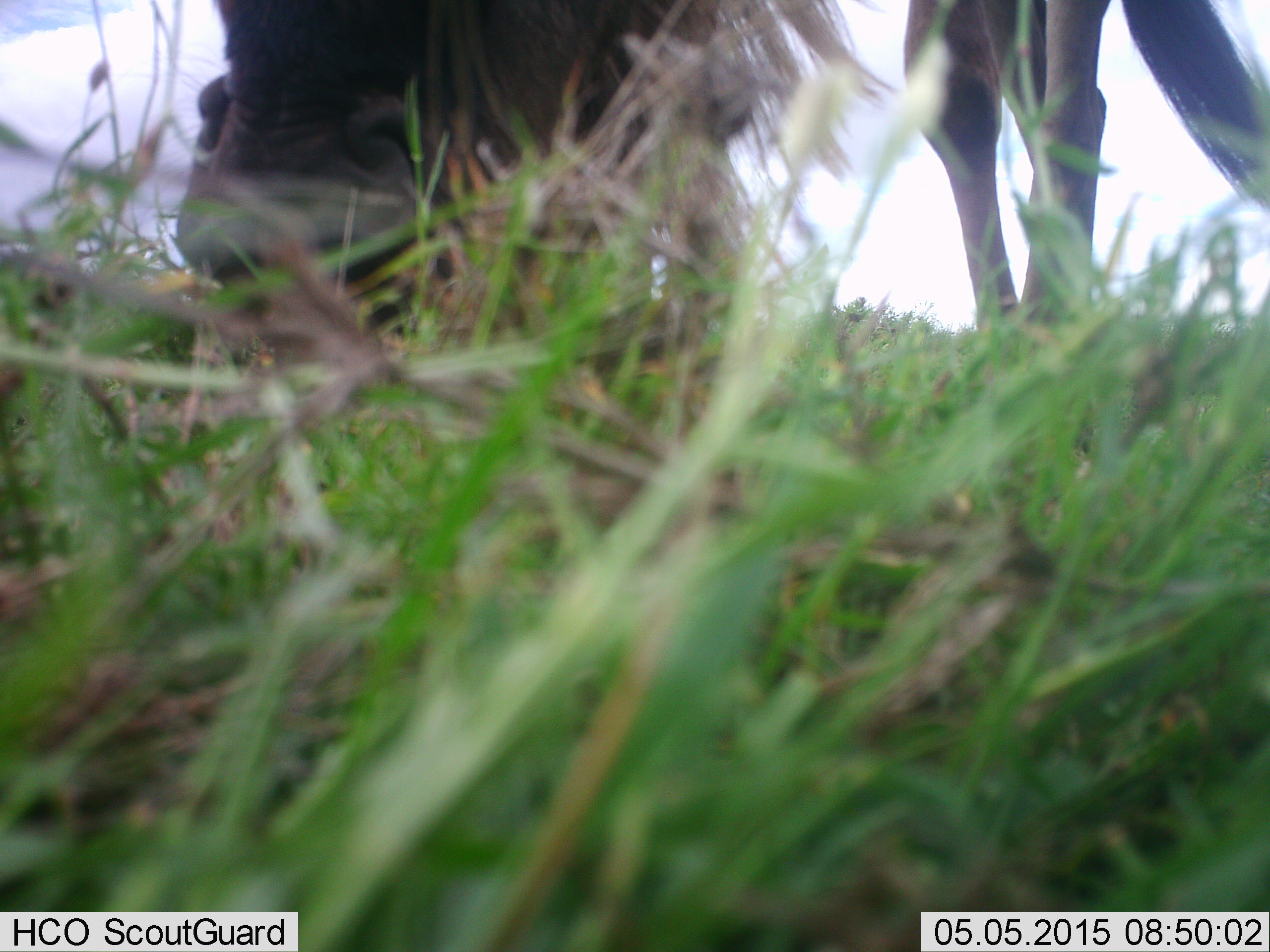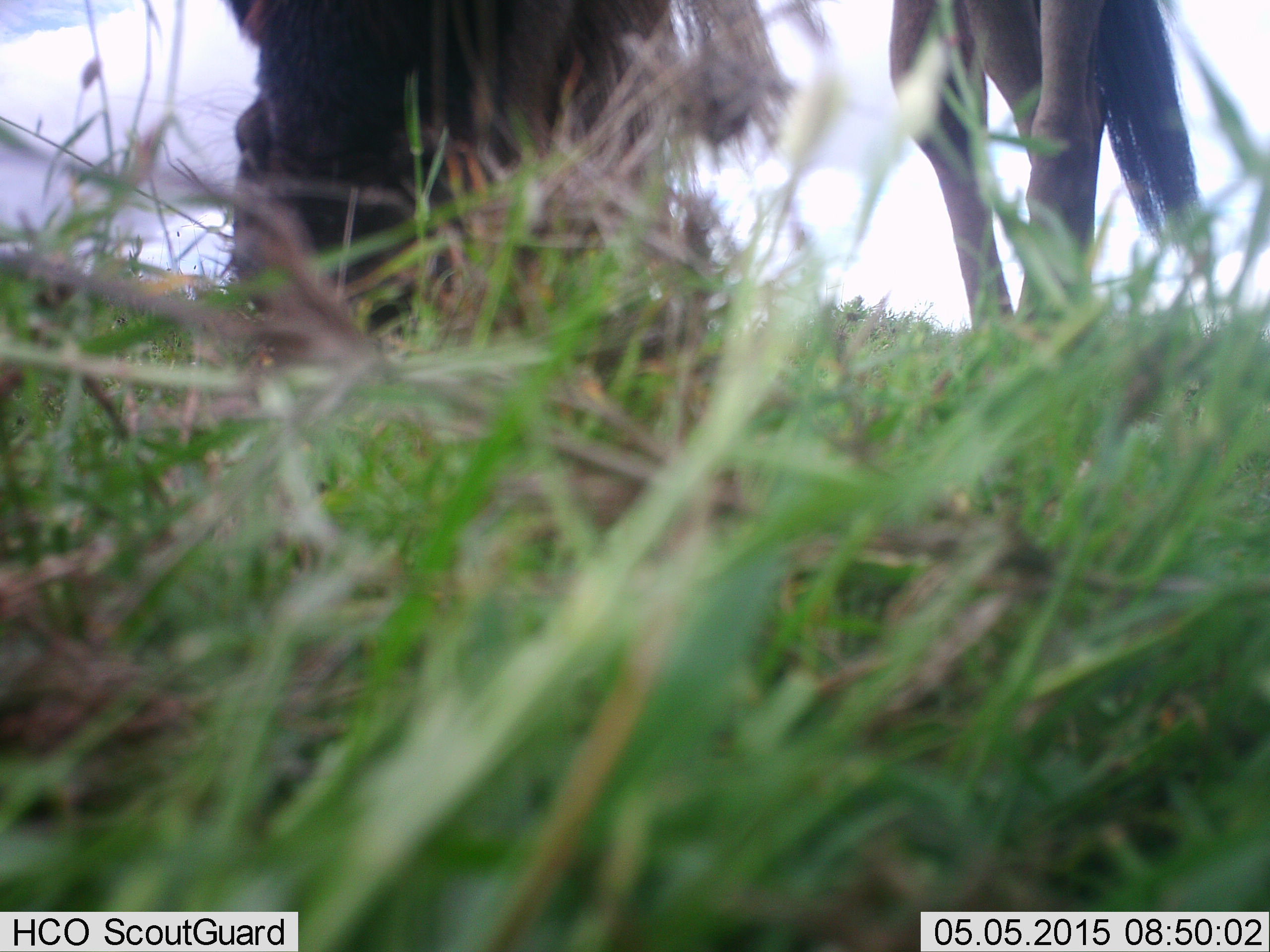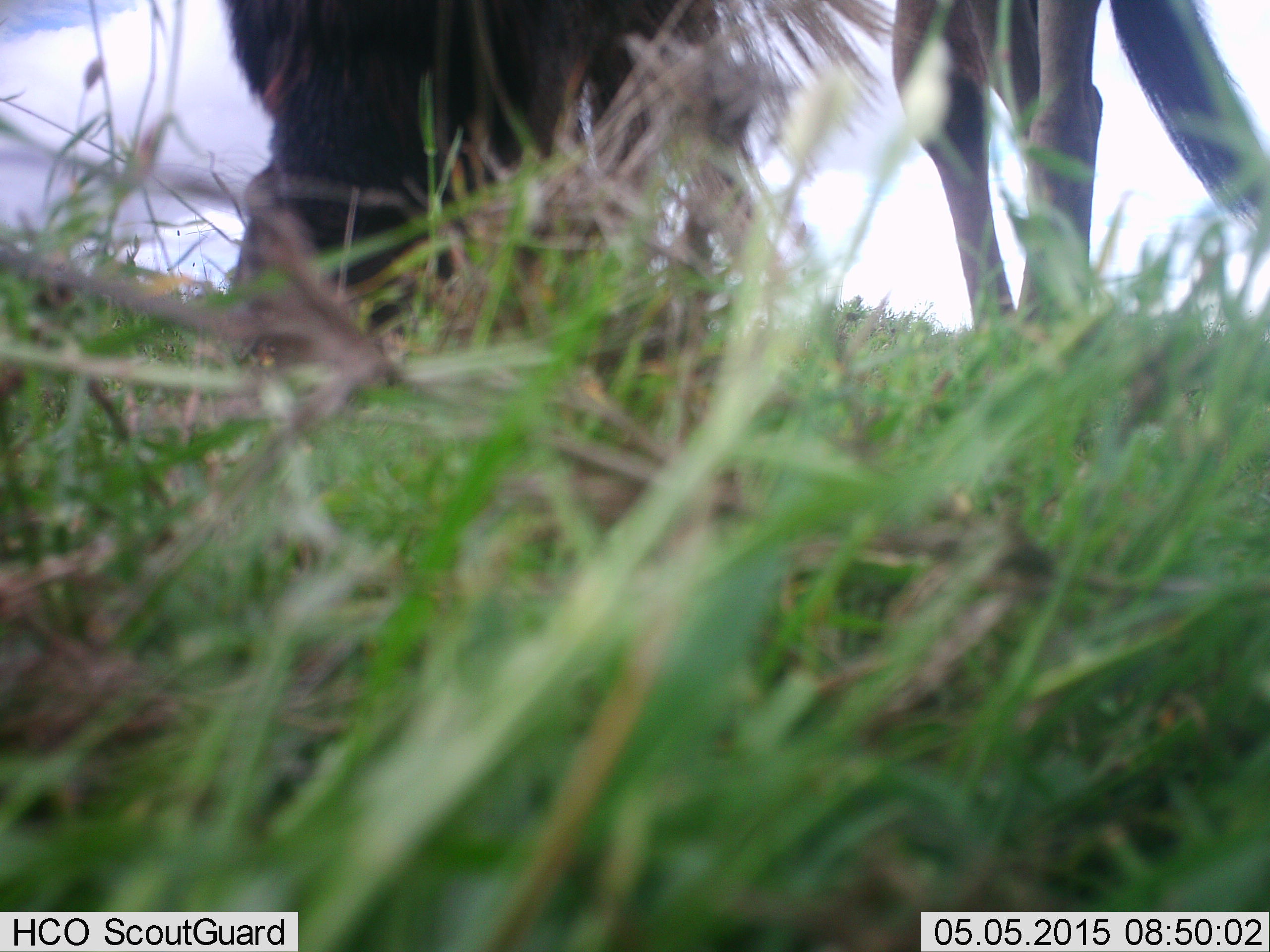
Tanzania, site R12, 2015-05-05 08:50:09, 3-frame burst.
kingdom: Animalia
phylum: Chordata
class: Mammalia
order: Artiodactyla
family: Bovidae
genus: Connochaetes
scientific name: Connochaetes taurinus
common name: blue wildebeest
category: wildebeest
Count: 1.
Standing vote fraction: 30%.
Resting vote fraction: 10%.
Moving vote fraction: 0%.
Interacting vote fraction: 0%.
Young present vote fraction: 0%.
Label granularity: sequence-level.